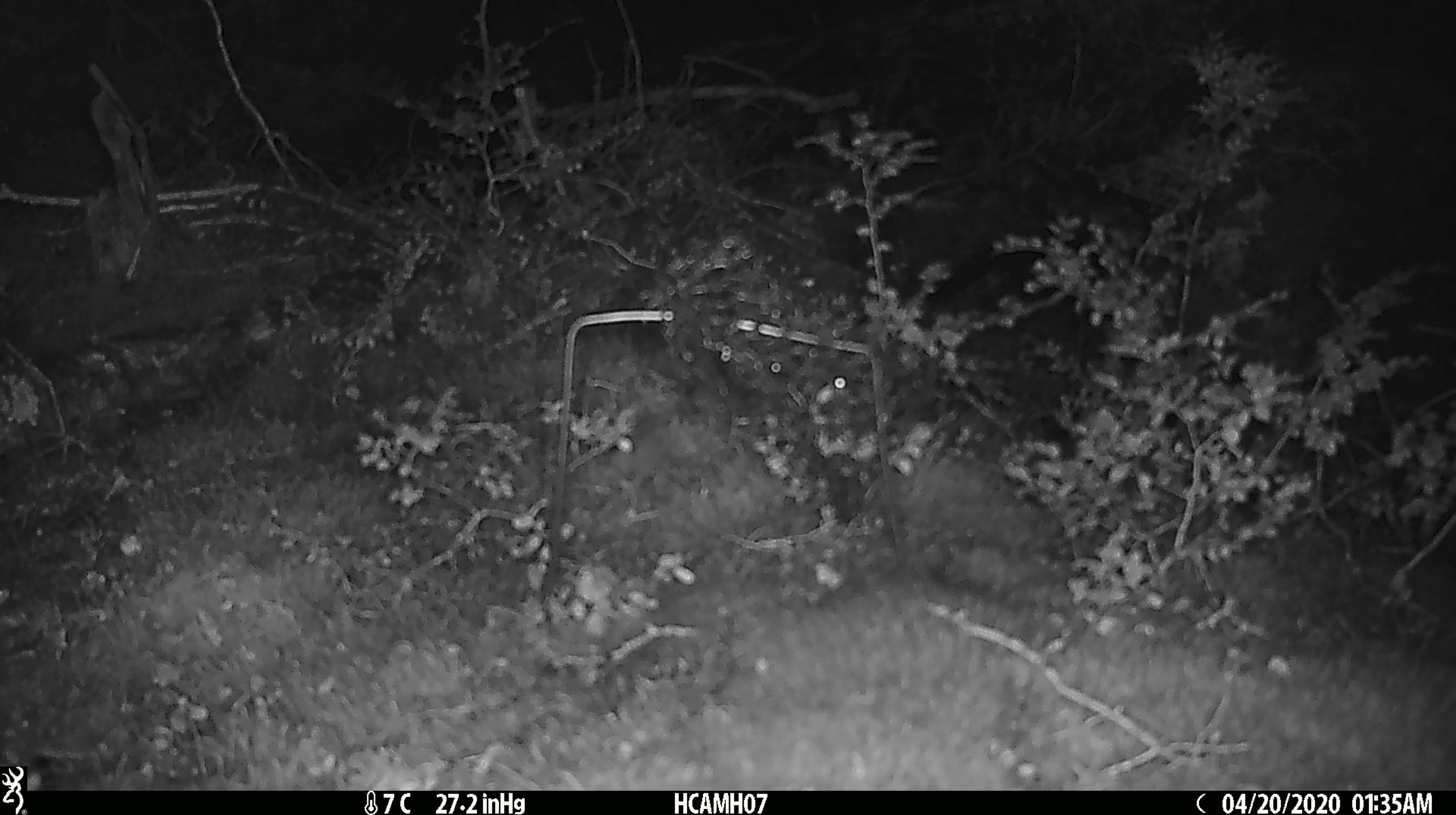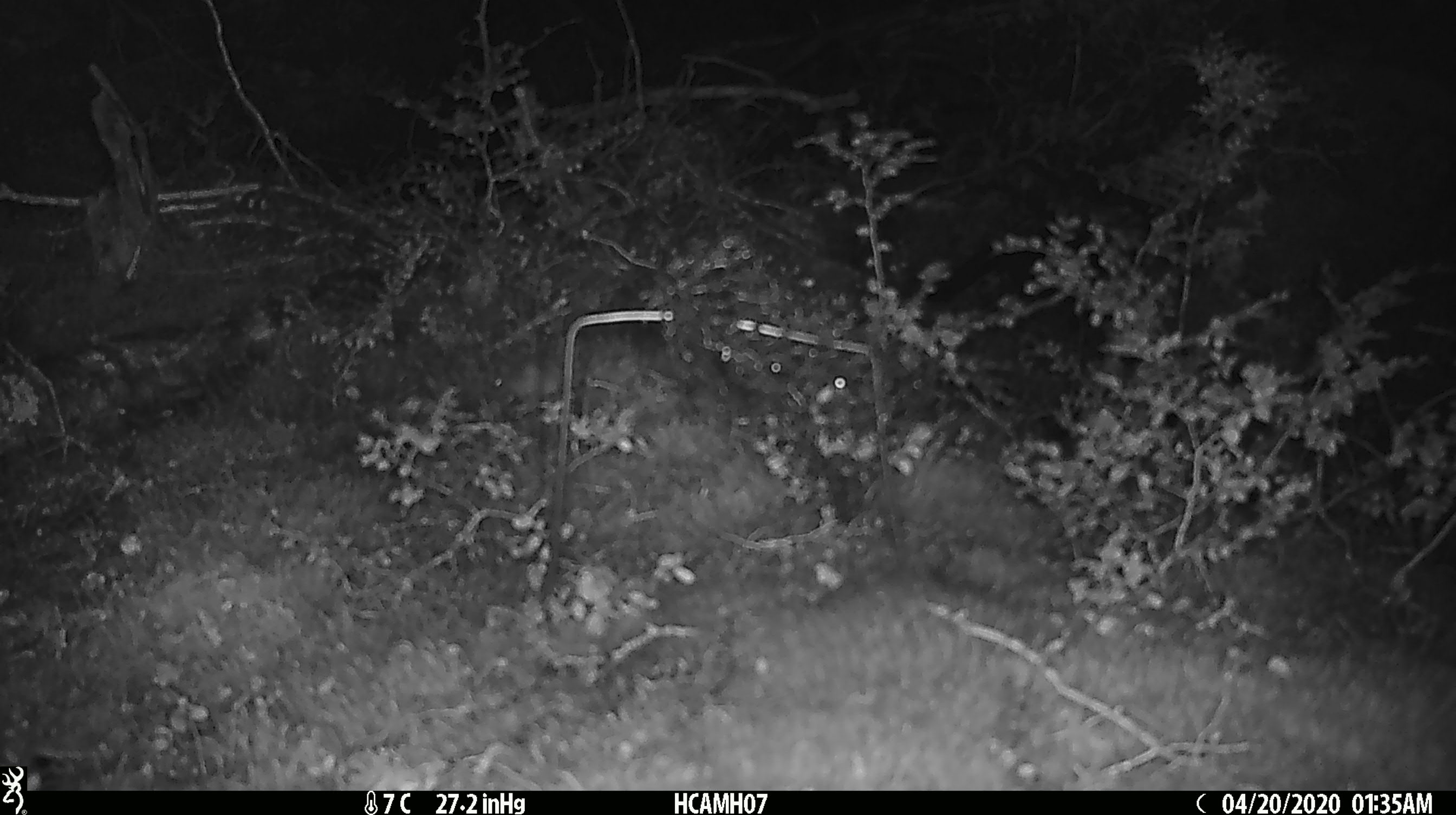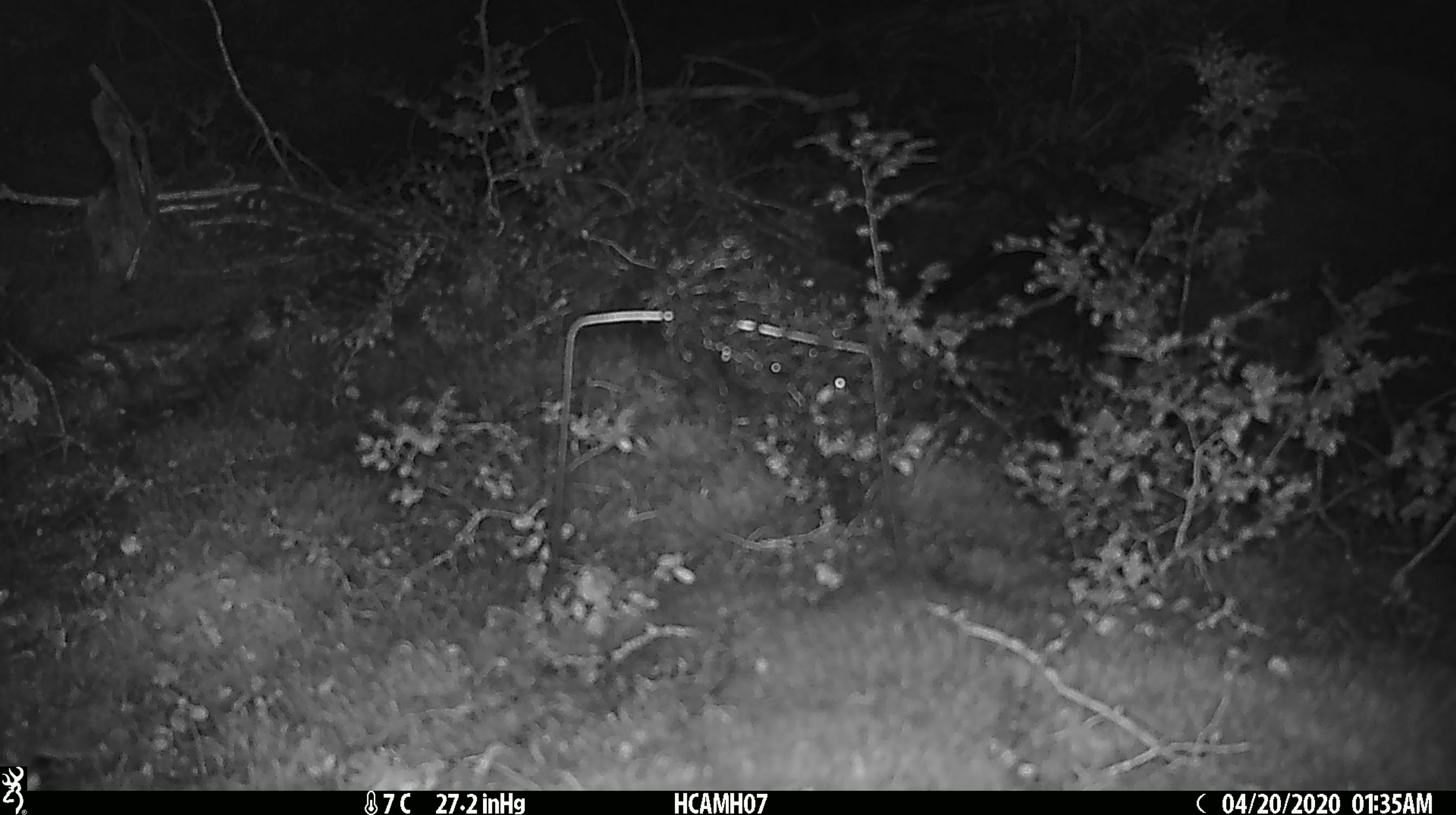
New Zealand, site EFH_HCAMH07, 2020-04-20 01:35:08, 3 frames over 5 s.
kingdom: Animalia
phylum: Chordata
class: Mammalia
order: Rodentia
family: Muridae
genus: Mus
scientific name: Mus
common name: mouse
Mouse (Mus).